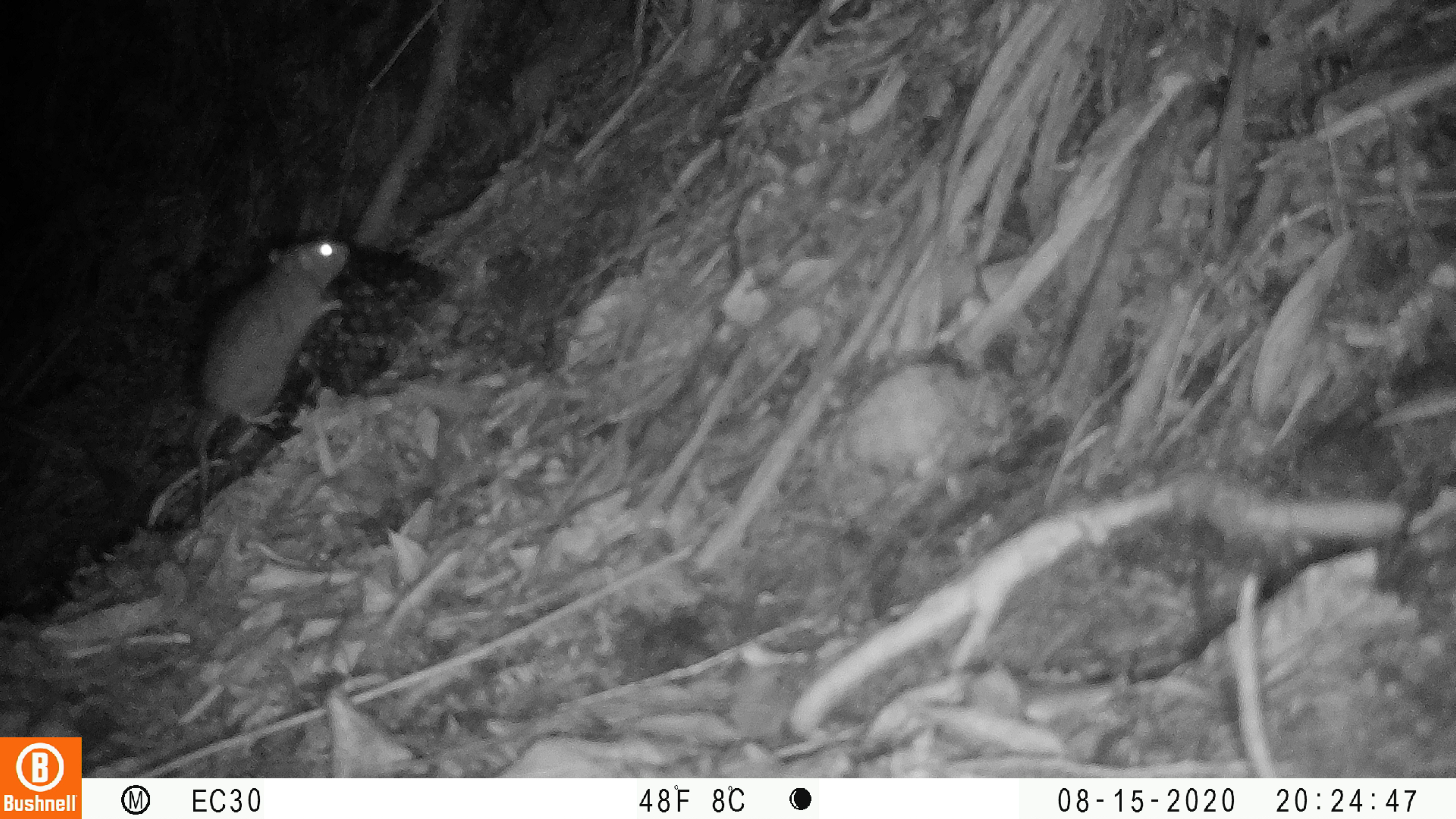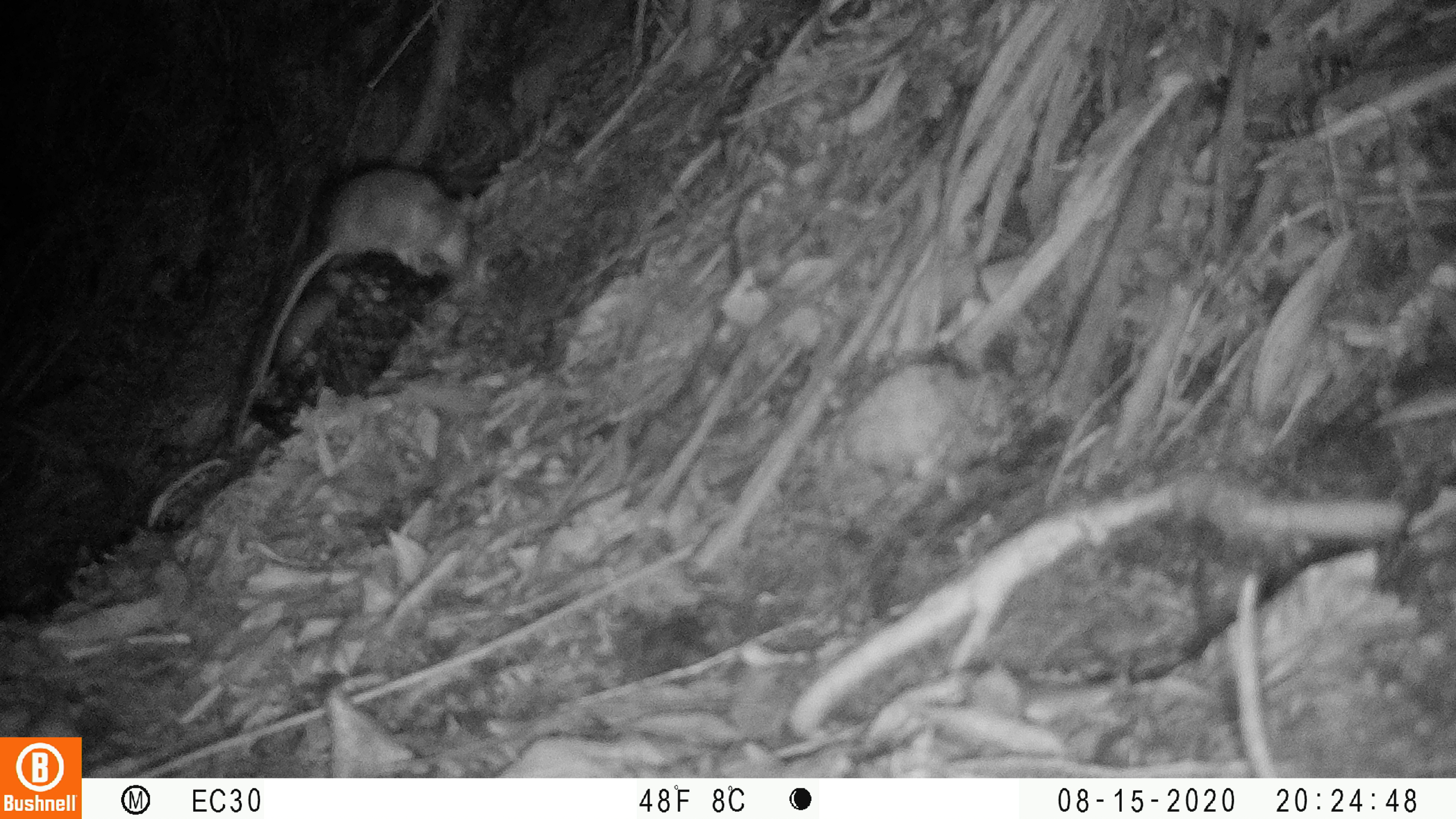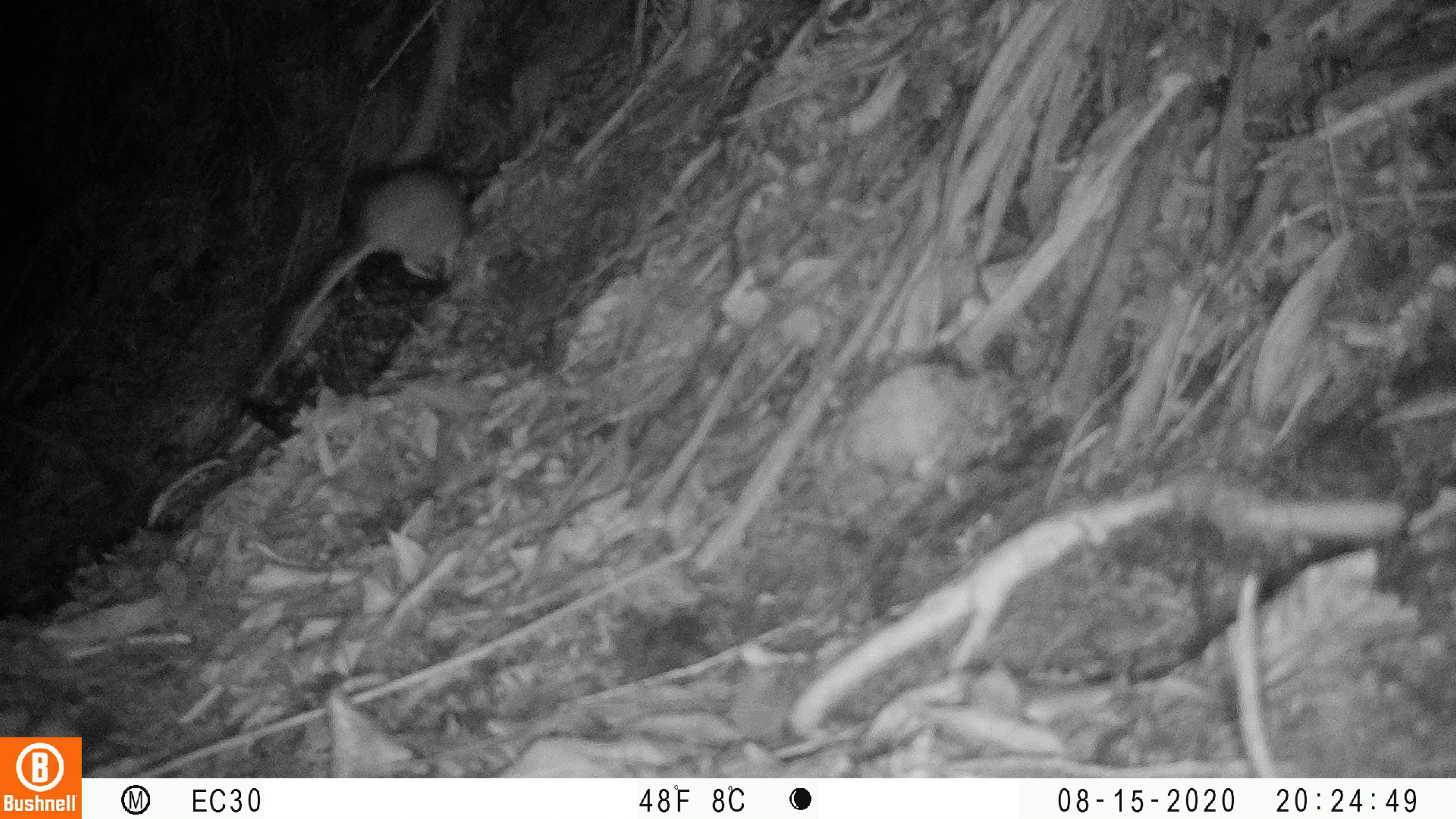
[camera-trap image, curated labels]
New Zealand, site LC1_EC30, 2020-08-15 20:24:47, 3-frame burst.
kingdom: Animalia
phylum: Chordata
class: Mammalia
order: Rodentia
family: Muridae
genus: Rattus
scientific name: Rattus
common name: rat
Rat (Rattus).